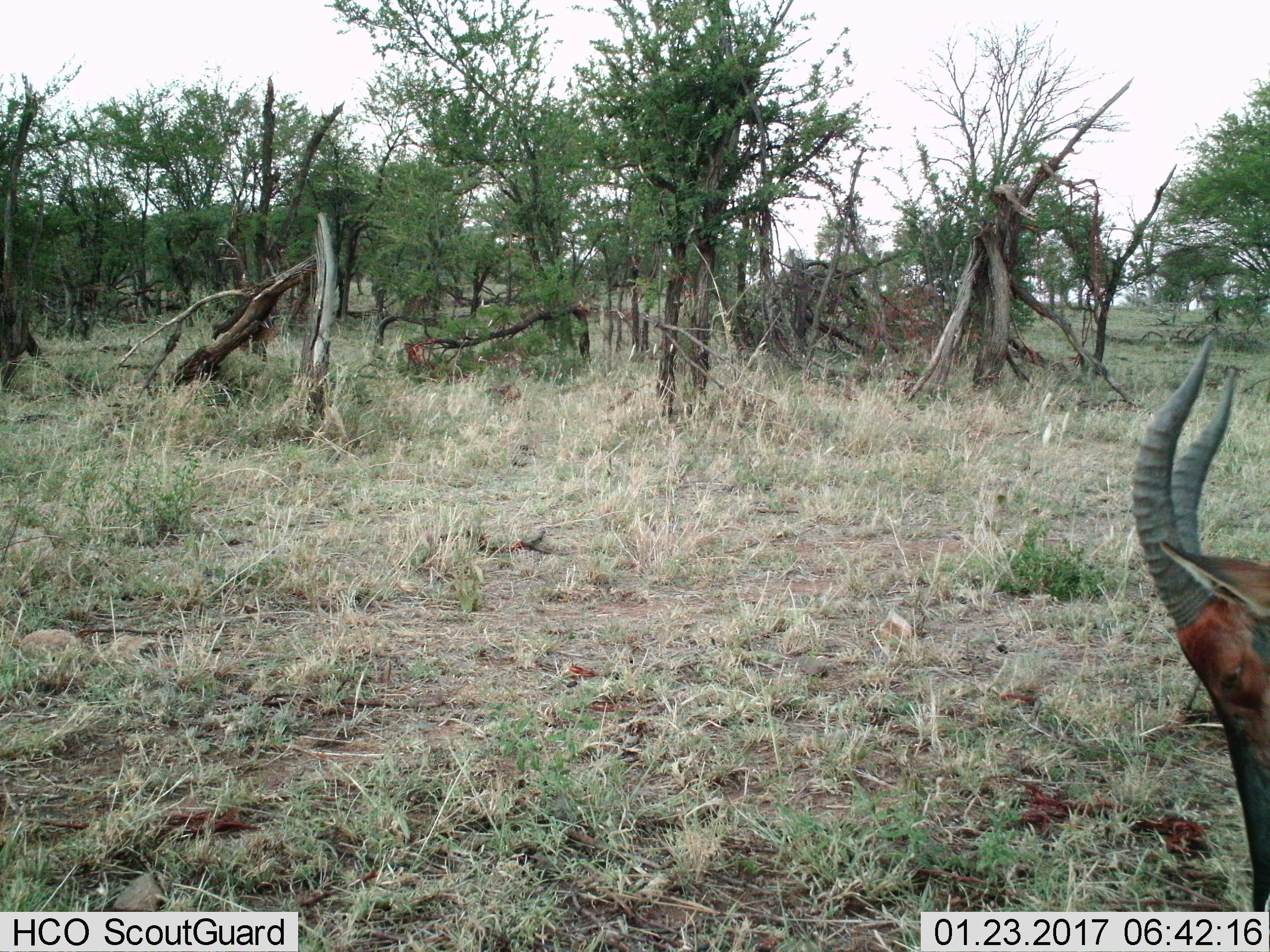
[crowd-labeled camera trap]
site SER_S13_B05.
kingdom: Animalia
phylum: Chordata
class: Mammalia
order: Artiodactyla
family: Bovidae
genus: Damaliscus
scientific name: Damaliscus lunatus jimela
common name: topi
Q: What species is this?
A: Topi (Damaliscus lunatus jimela).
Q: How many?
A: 1.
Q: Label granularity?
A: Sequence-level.